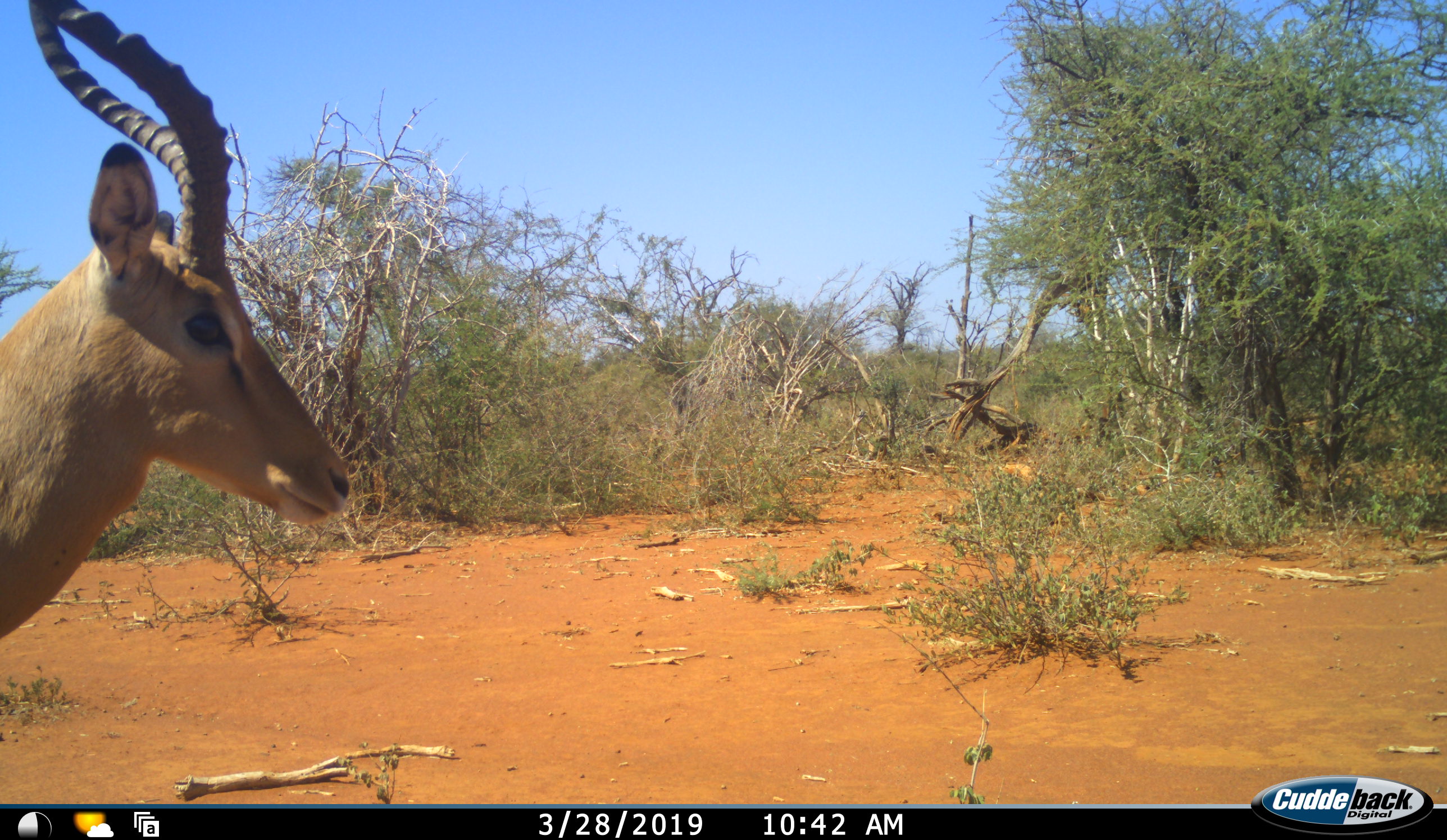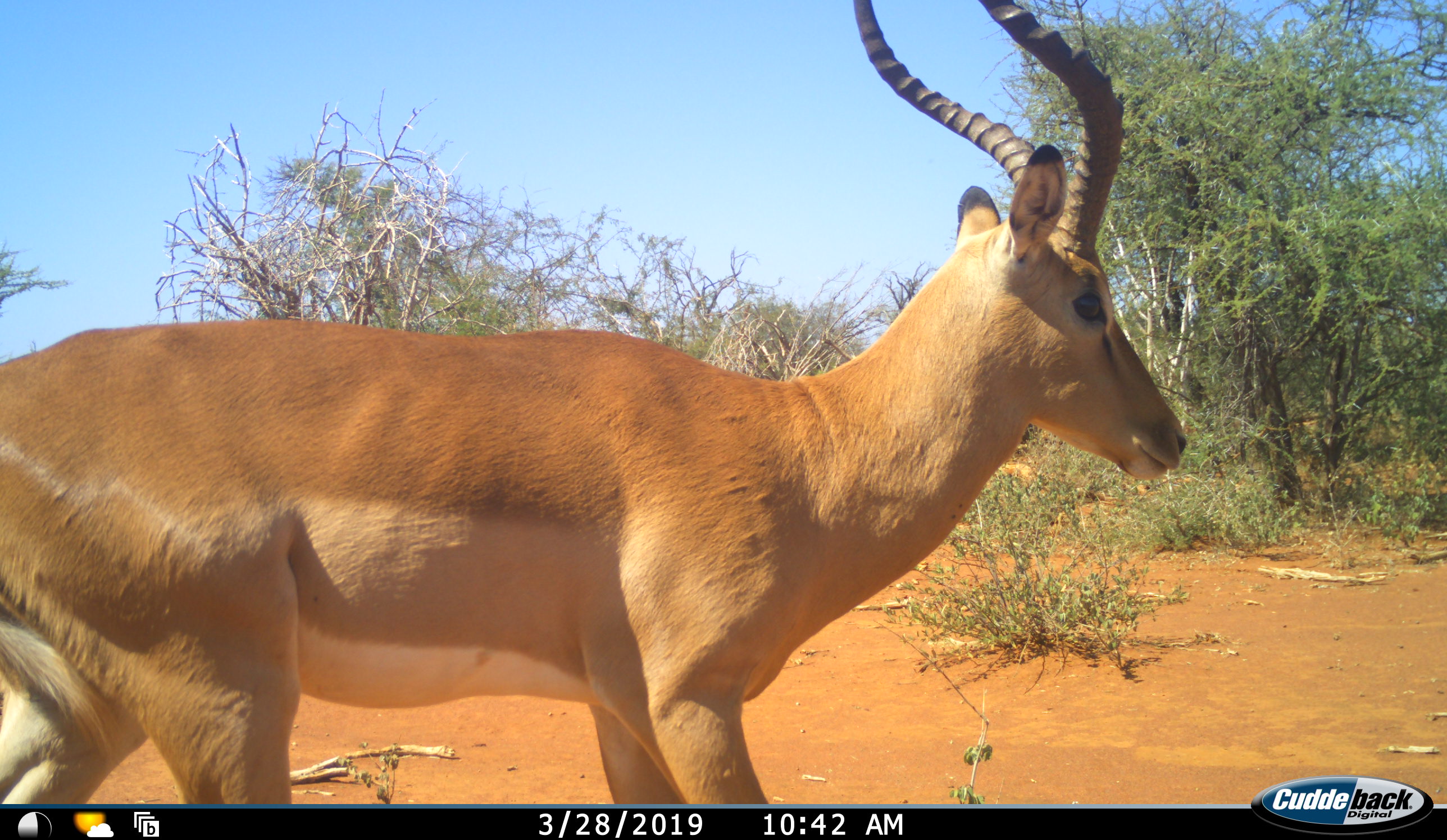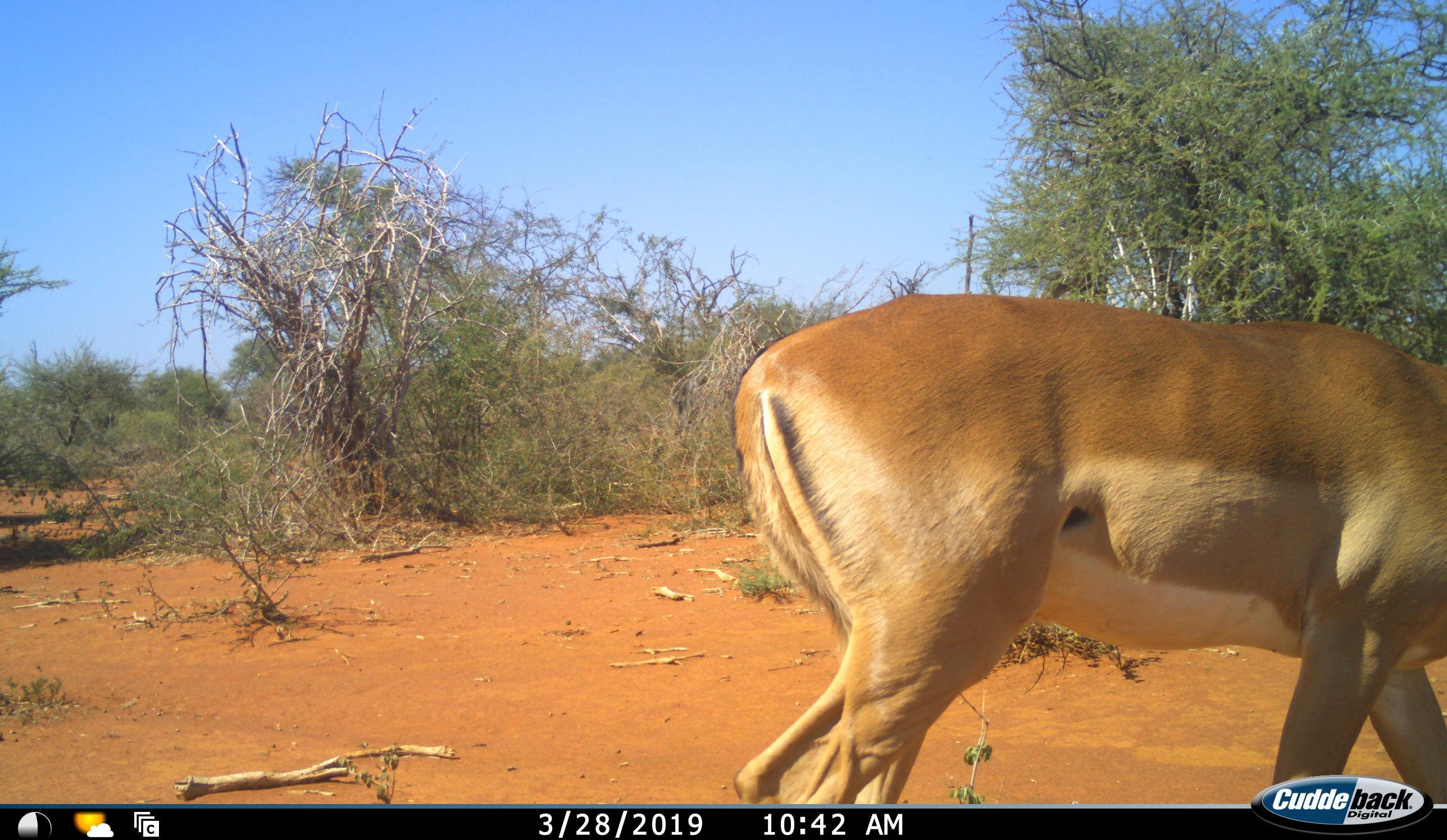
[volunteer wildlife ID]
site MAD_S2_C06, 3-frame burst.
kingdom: Animalia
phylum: Chordata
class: Mammalia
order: Artiodactyla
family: Bovidae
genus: Aepyceros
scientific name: Aepyceros melampus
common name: impala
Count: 1.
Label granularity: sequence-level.